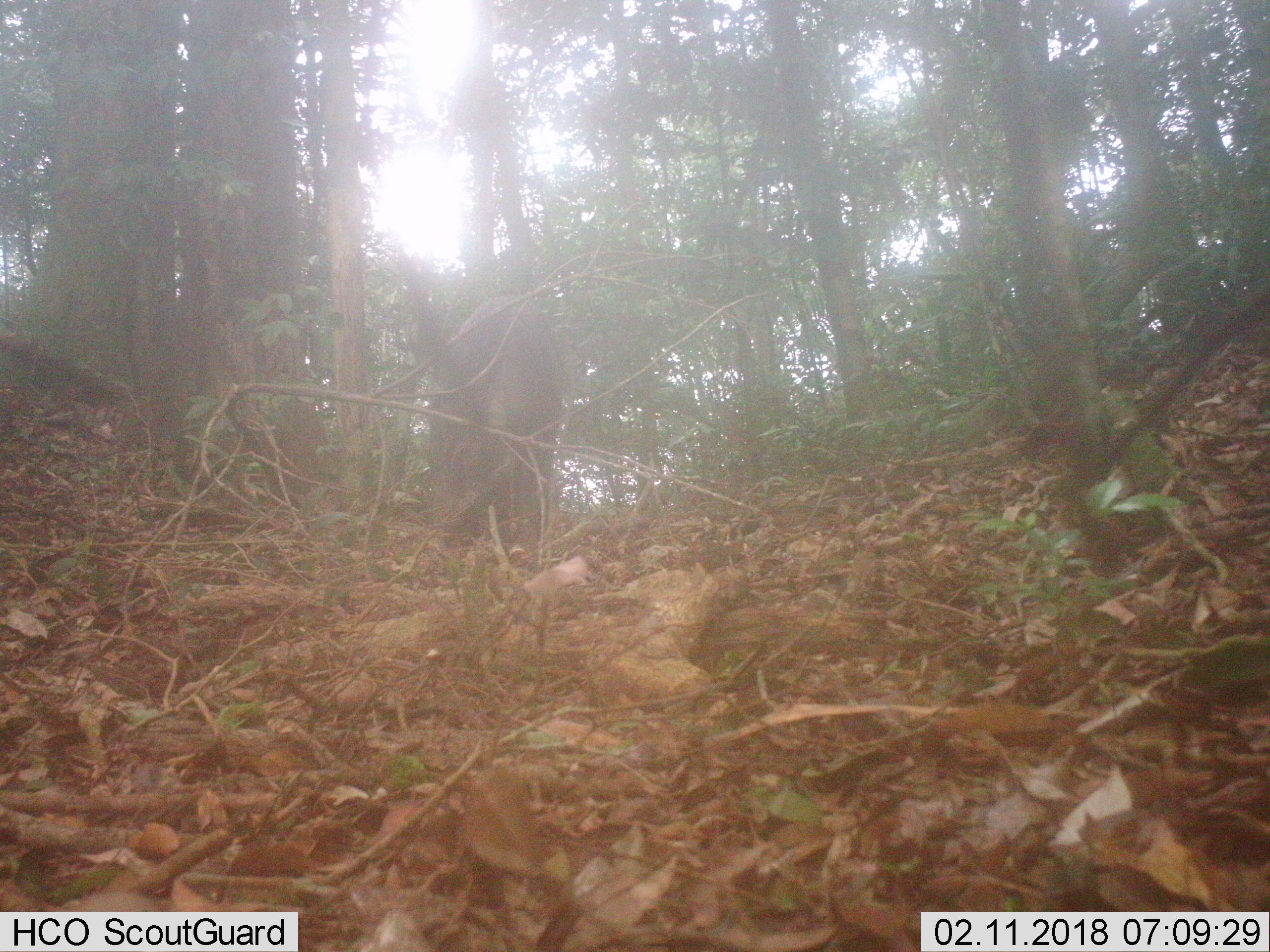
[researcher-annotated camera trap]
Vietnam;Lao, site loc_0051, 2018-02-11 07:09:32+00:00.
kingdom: Animalia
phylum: Chordata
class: Mammalia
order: Artiodactyla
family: Suidae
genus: Sus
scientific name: Sus scrofa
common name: eurasian wild pig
Eurasian wild pig (Sus scrofa). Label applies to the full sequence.